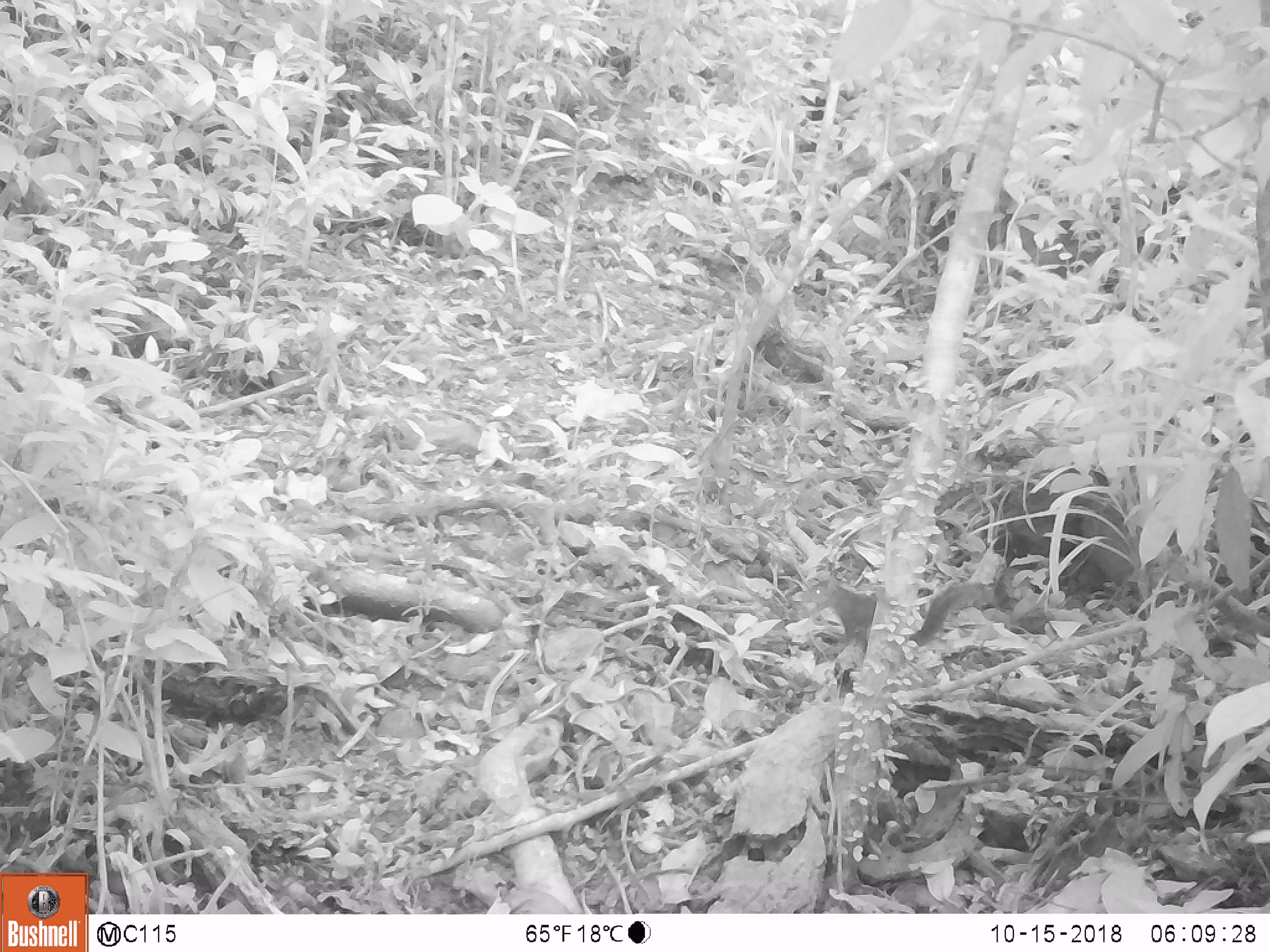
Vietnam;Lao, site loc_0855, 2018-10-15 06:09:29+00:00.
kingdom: Animalia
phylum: Chordata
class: Mammalia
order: Rodentia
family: Sciuridae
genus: Dremomys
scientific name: Dremomys rufigenis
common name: red-cheeked squirrel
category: red cheeked squirrel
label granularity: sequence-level